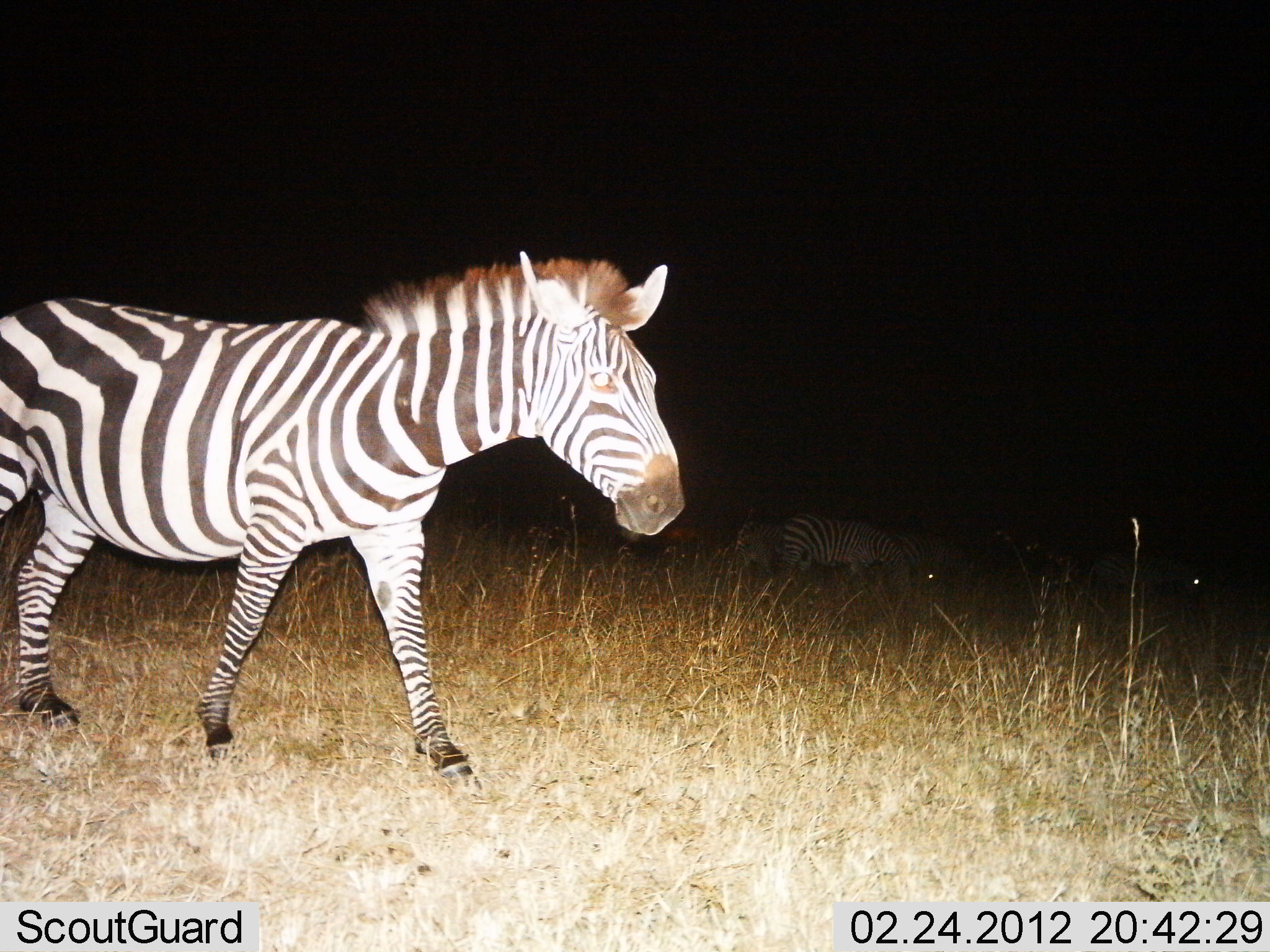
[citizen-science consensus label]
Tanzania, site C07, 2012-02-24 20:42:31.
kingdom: Animalia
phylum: Chordata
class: Mammalia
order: Perissodactyla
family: Equidae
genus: Equus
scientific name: Equus quagga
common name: plains zebra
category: zebra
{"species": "zebra (plains zebra) (Equus quagga)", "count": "2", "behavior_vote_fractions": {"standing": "40%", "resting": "7%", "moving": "80%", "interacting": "0%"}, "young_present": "0%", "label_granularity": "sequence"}